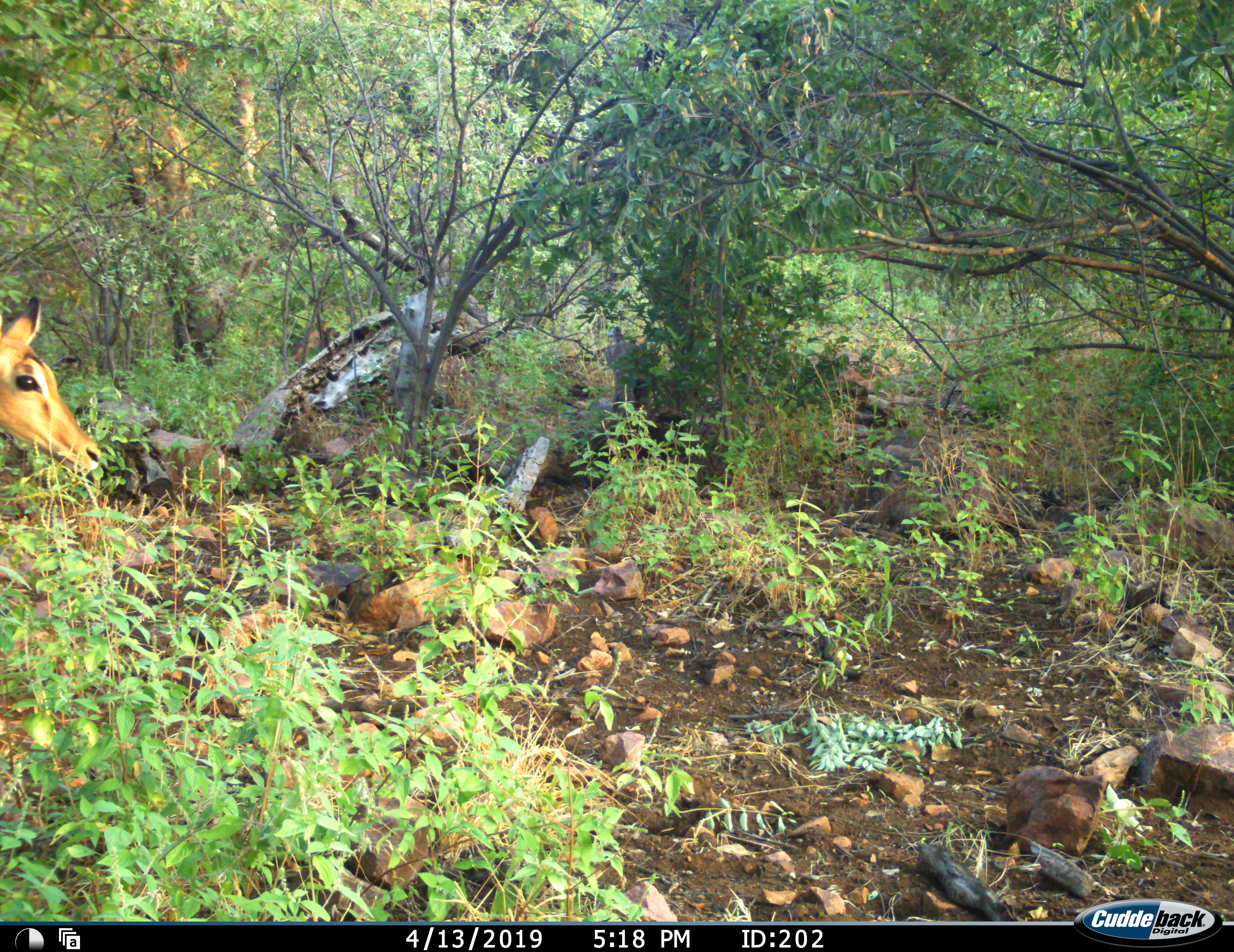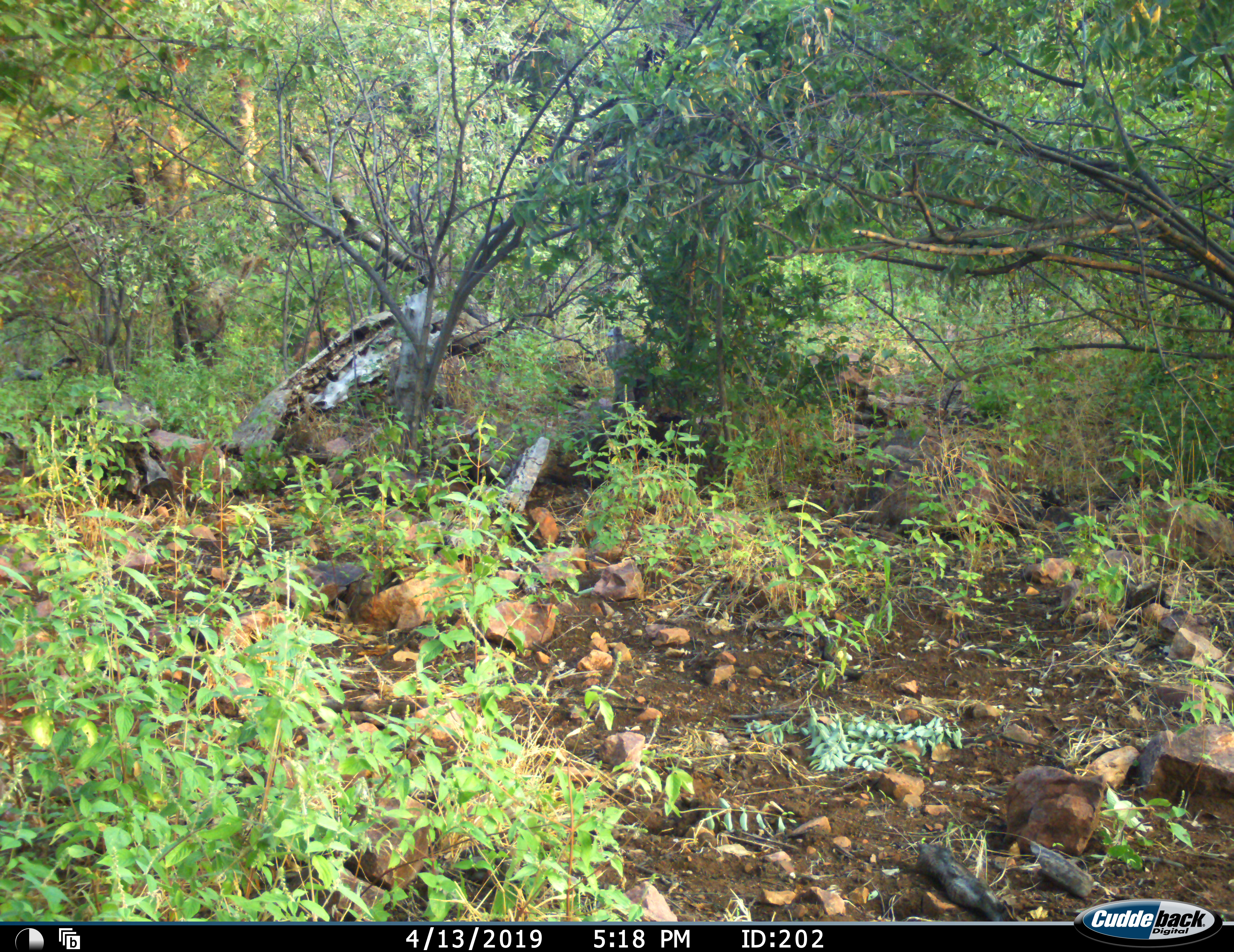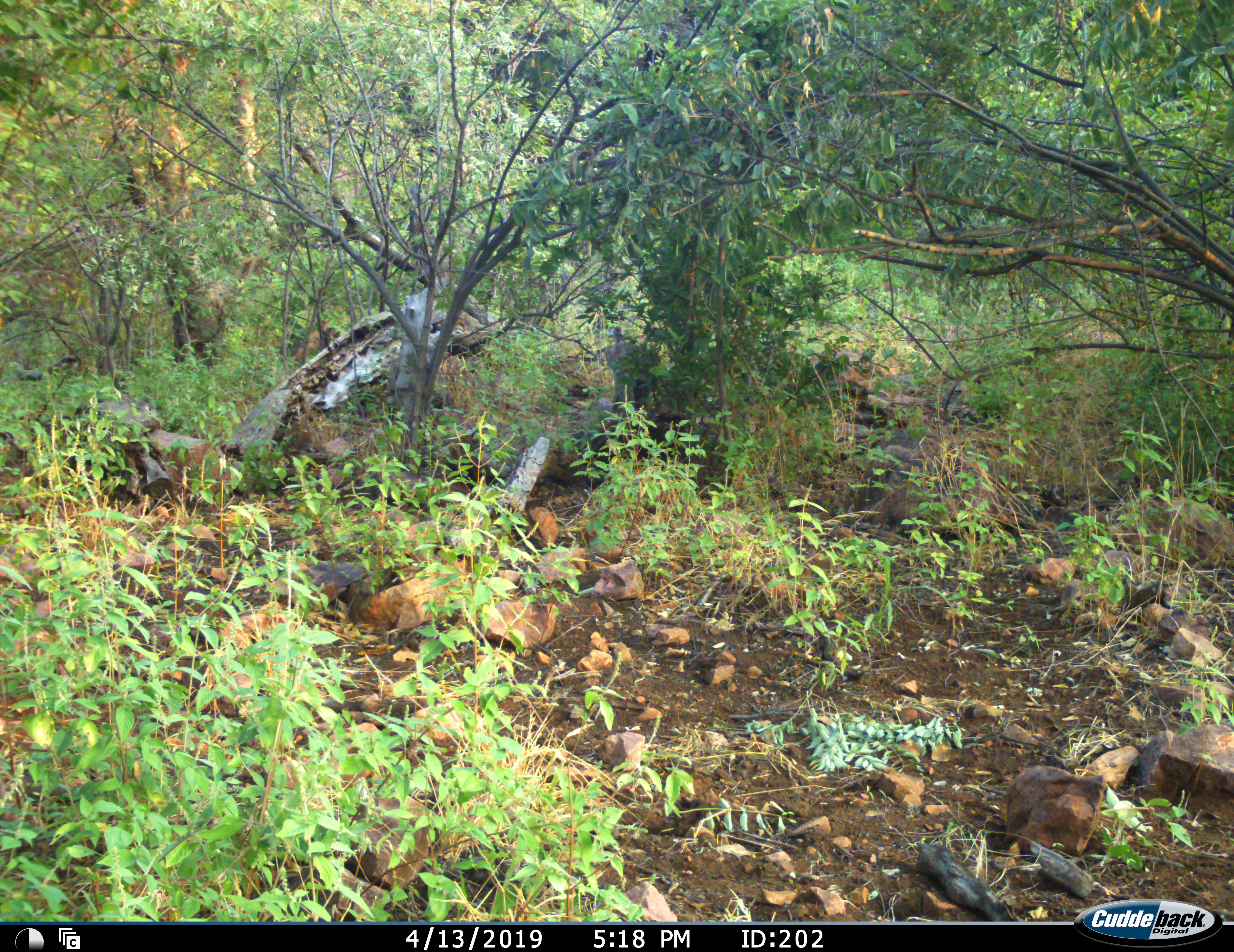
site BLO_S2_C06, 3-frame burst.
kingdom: Animalia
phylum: Chordata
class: Mammalia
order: Artiodactyla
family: Bovidae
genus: Aepyceros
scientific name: Aepyceros melampus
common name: impala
Impala (Aepyceros melampus), count 1. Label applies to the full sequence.